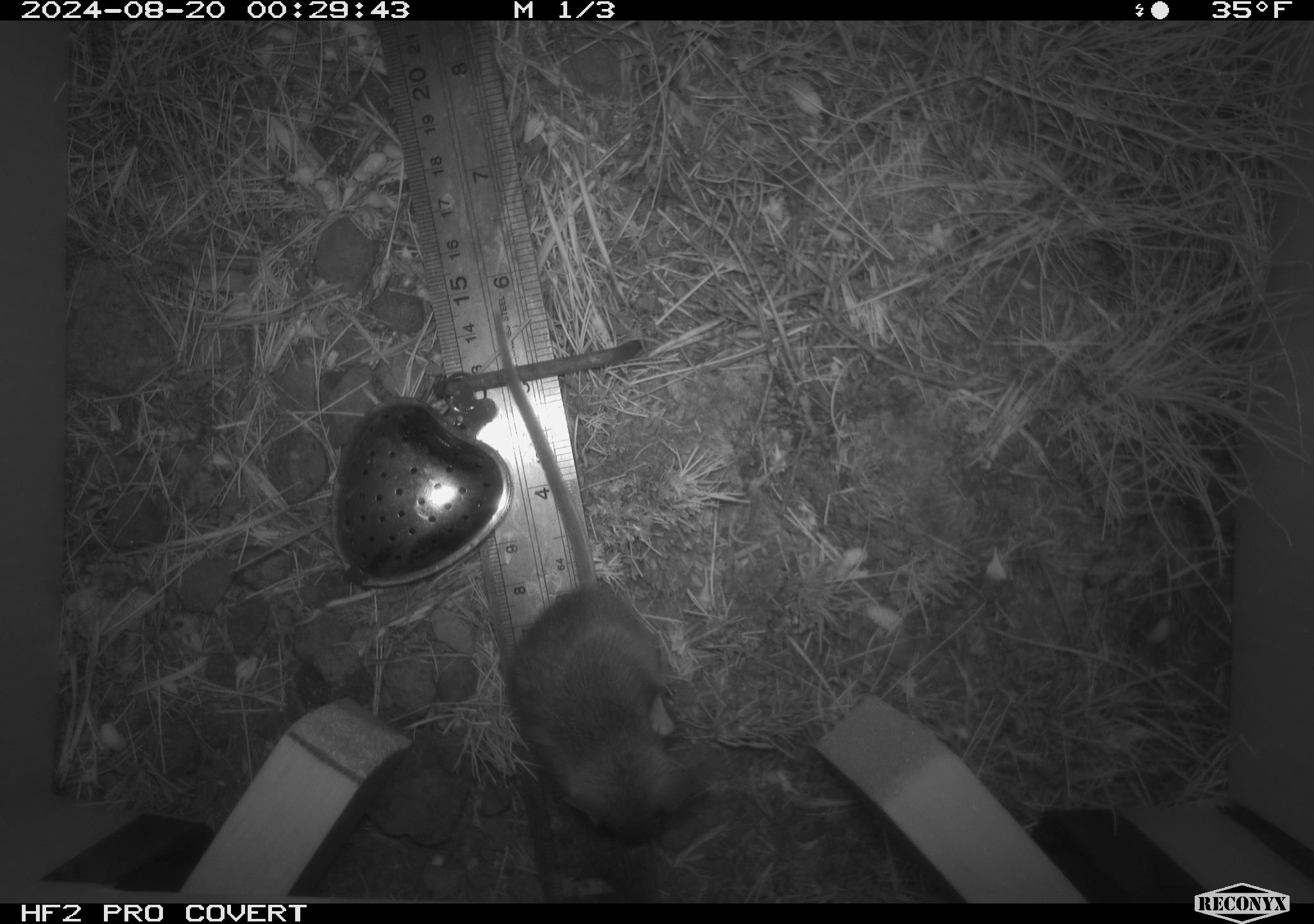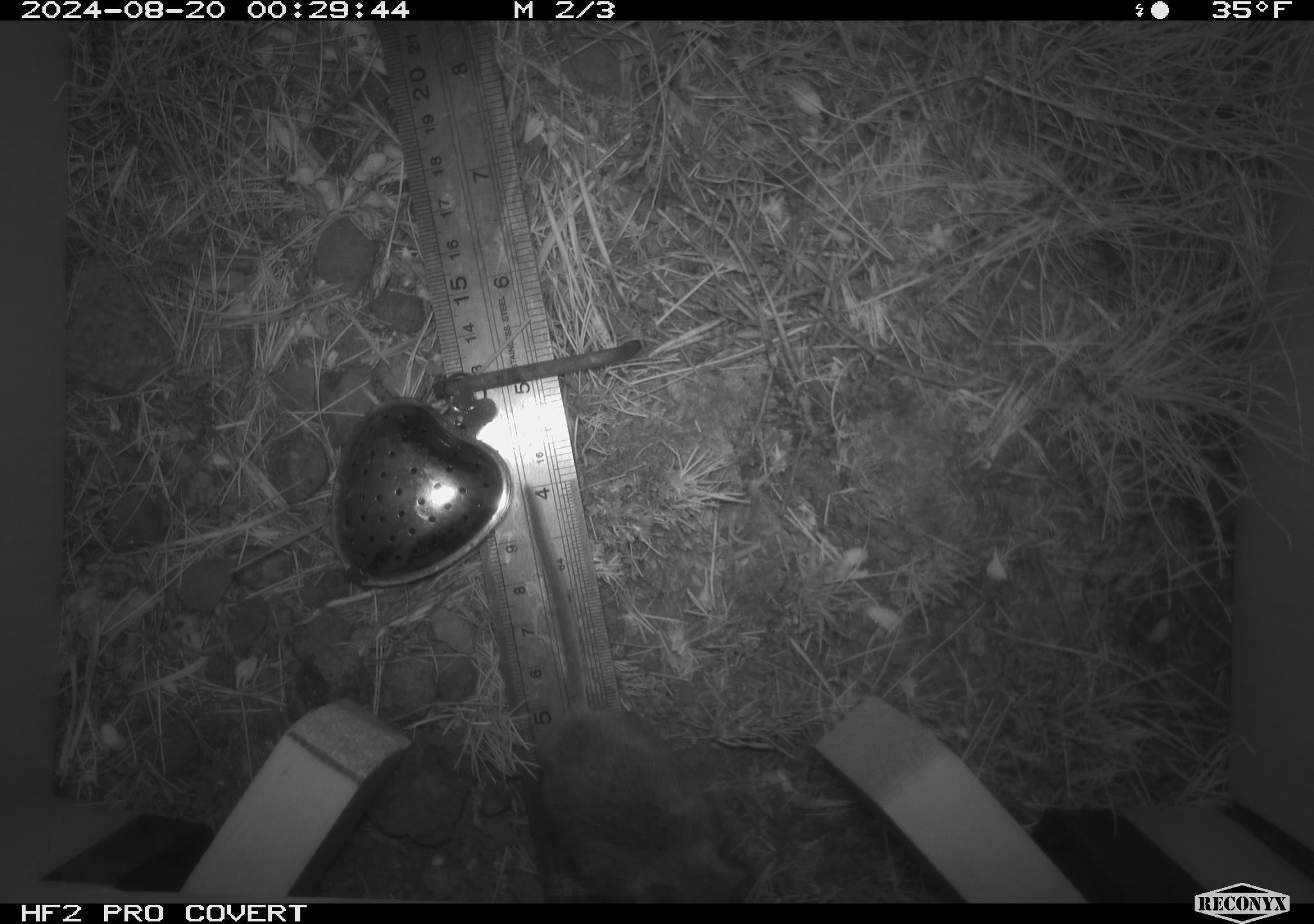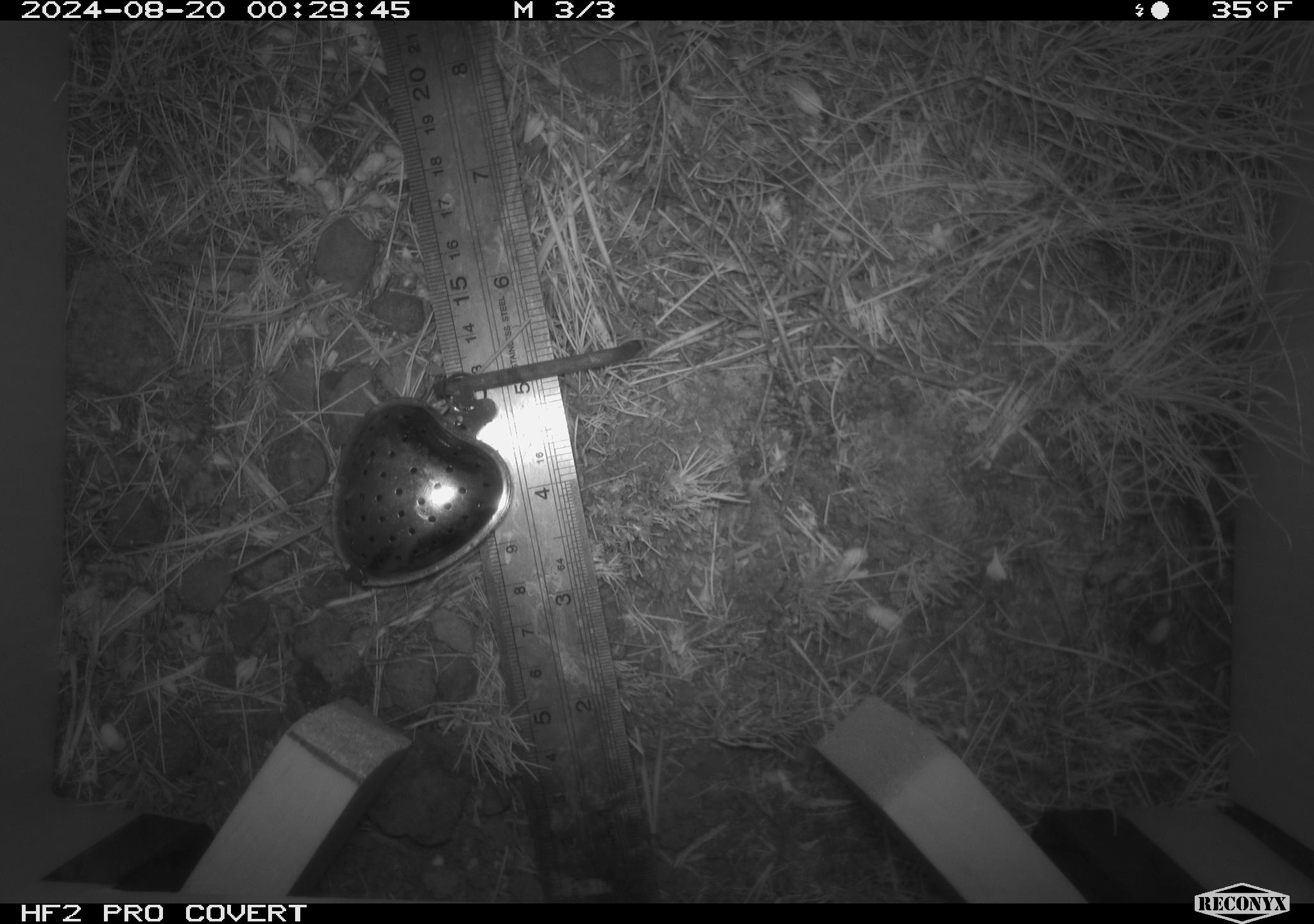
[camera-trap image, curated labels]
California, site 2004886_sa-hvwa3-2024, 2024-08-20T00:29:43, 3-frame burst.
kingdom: Animalia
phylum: Chordata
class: Mammalia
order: Rodentia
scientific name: Rodentia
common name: mouse species